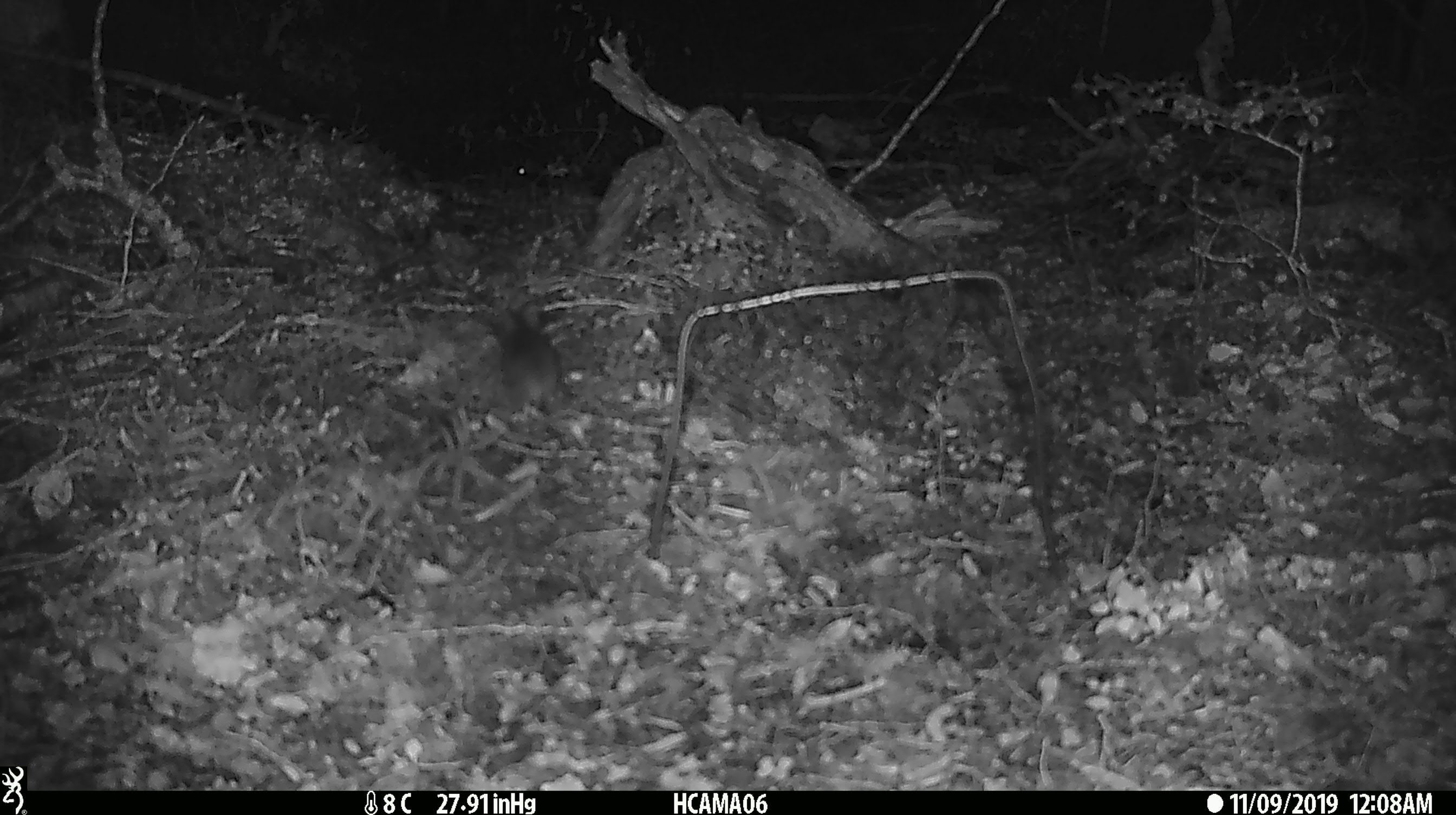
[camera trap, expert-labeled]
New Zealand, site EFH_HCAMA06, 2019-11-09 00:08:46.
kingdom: Animalia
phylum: Chordata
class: Mammalia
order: Rodentia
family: Muridae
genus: Mus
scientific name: Mus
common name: mouse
Mouse (Mus).